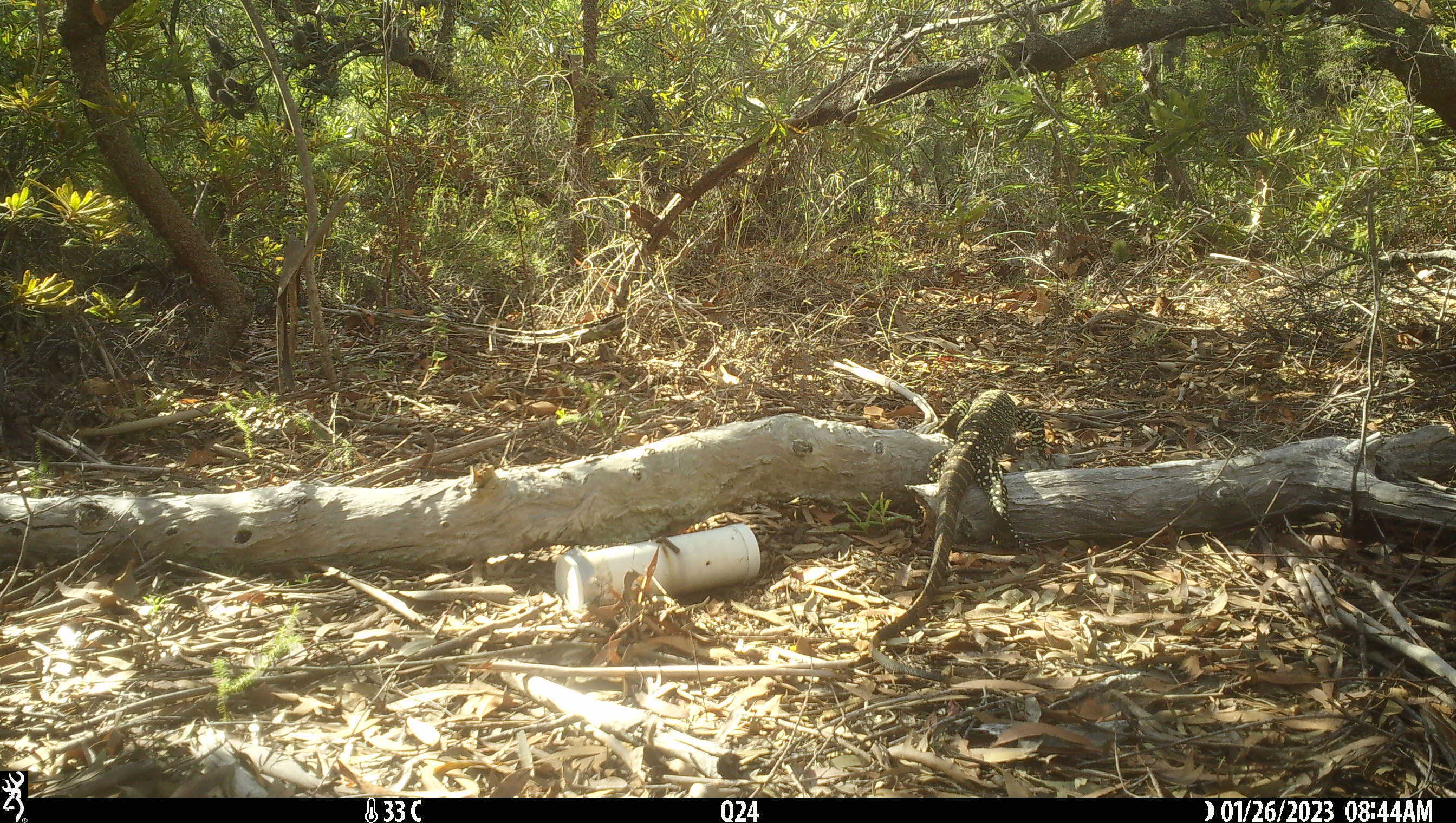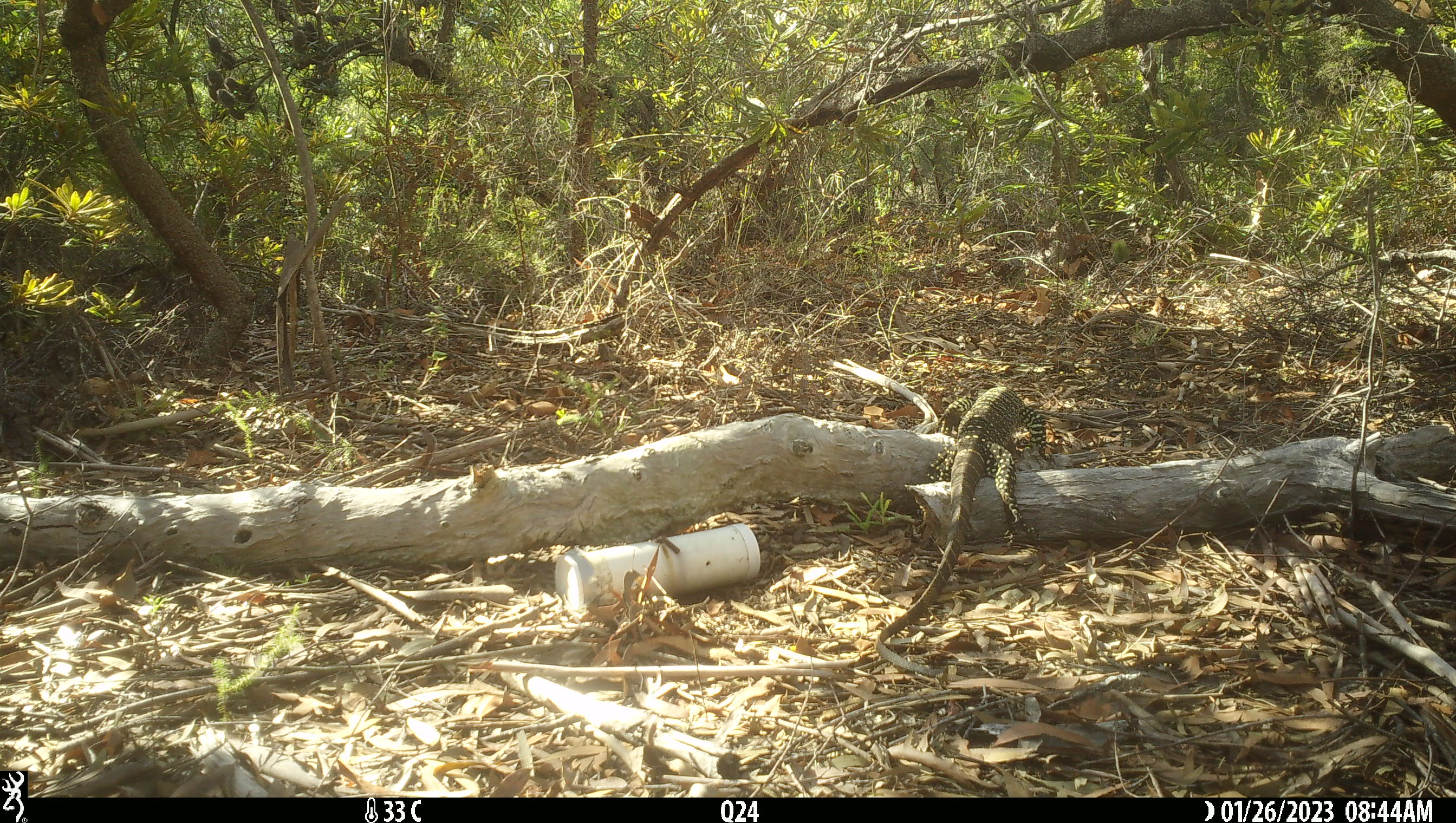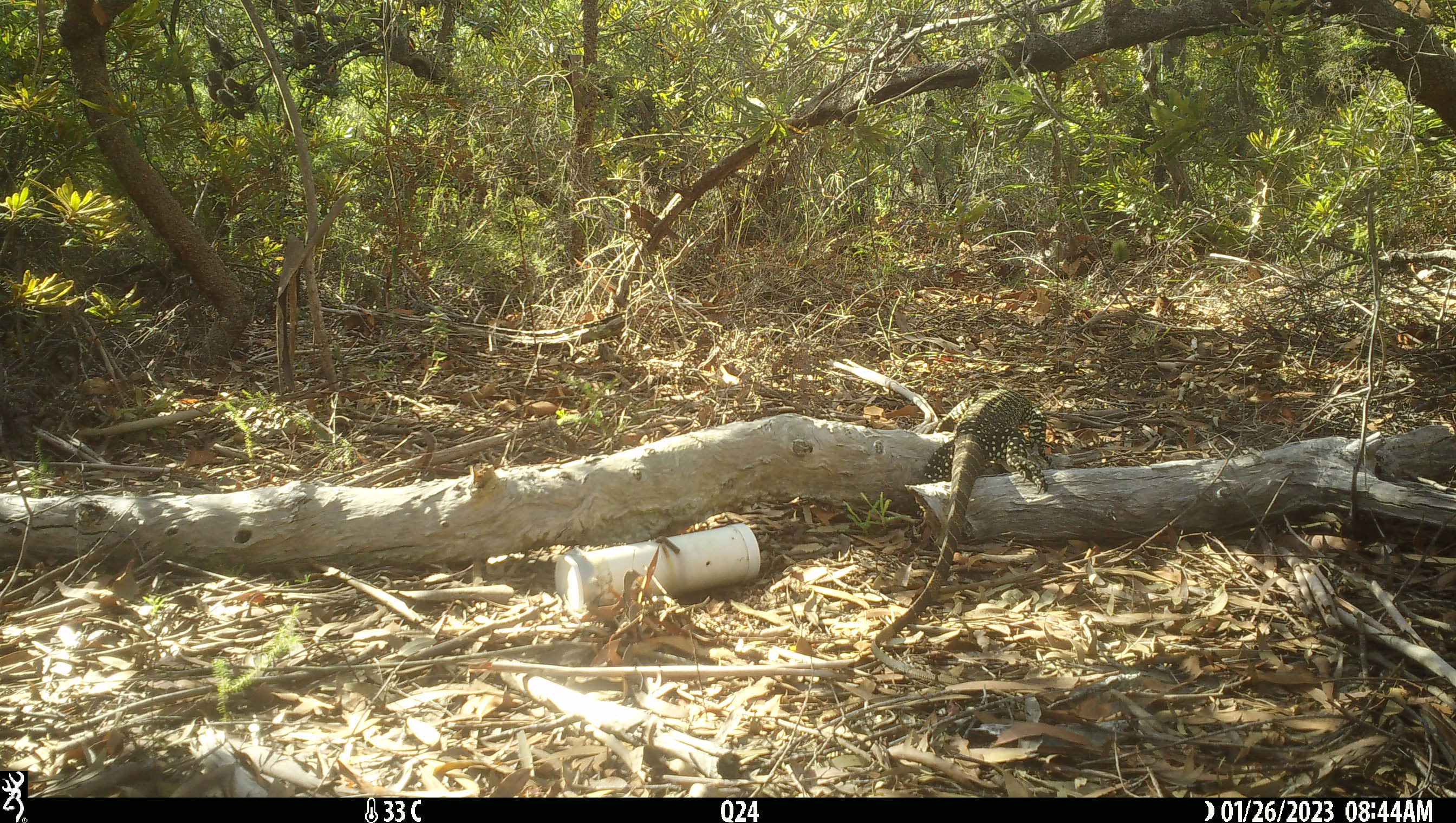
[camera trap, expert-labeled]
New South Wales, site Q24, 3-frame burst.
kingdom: Animalia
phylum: Chordata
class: Reptilia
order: Squamata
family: Varanidae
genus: Varanus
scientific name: Varanus varius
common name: lace monitor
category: goanna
Goanna (lace monitor) (Varanus varius).